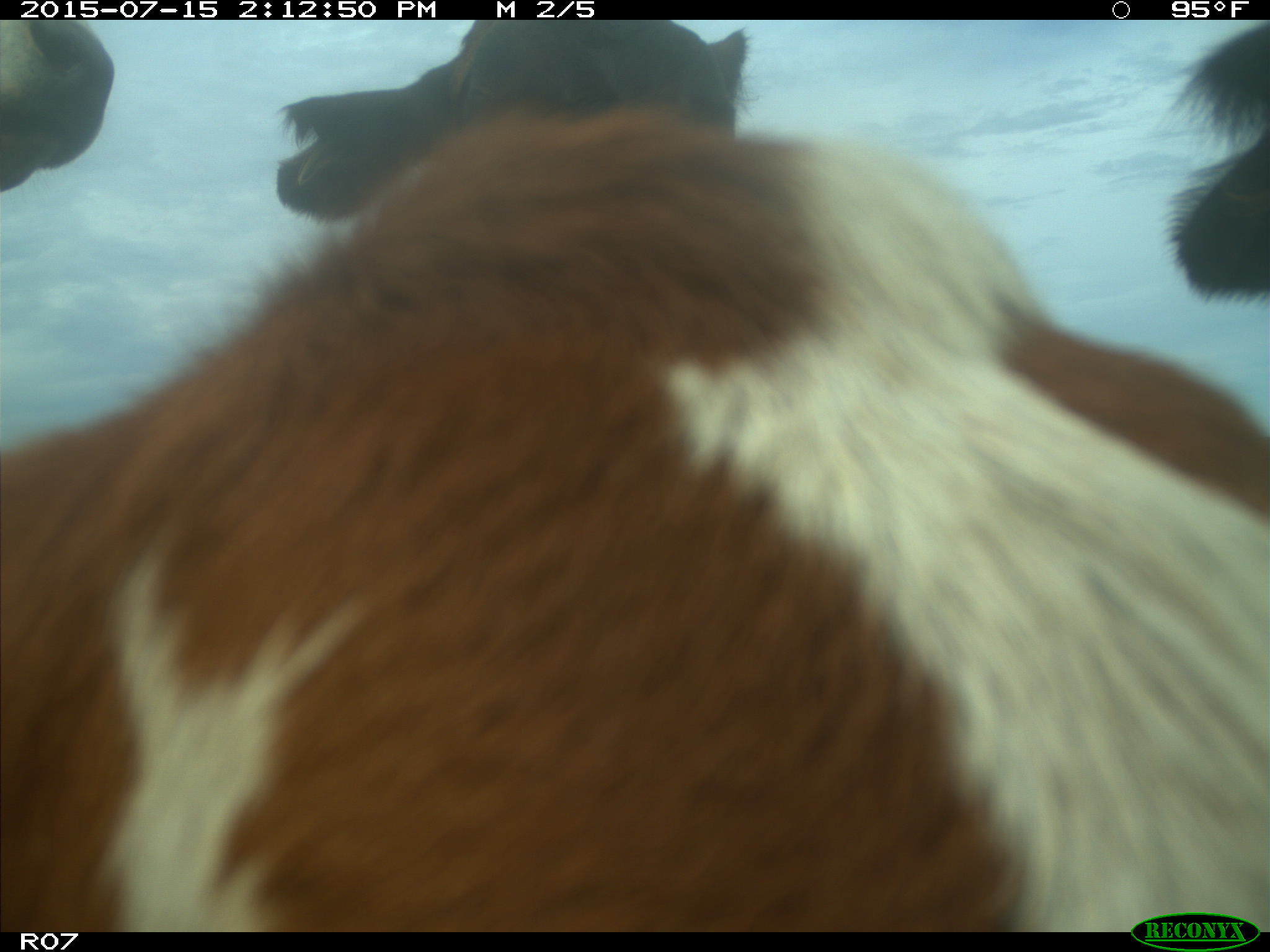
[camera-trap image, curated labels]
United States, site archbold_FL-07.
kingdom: Animalia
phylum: Chordata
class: Mammalia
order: Artiodactyla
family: Bovidae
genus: Bos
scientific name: Bos taurus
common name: domestic cow